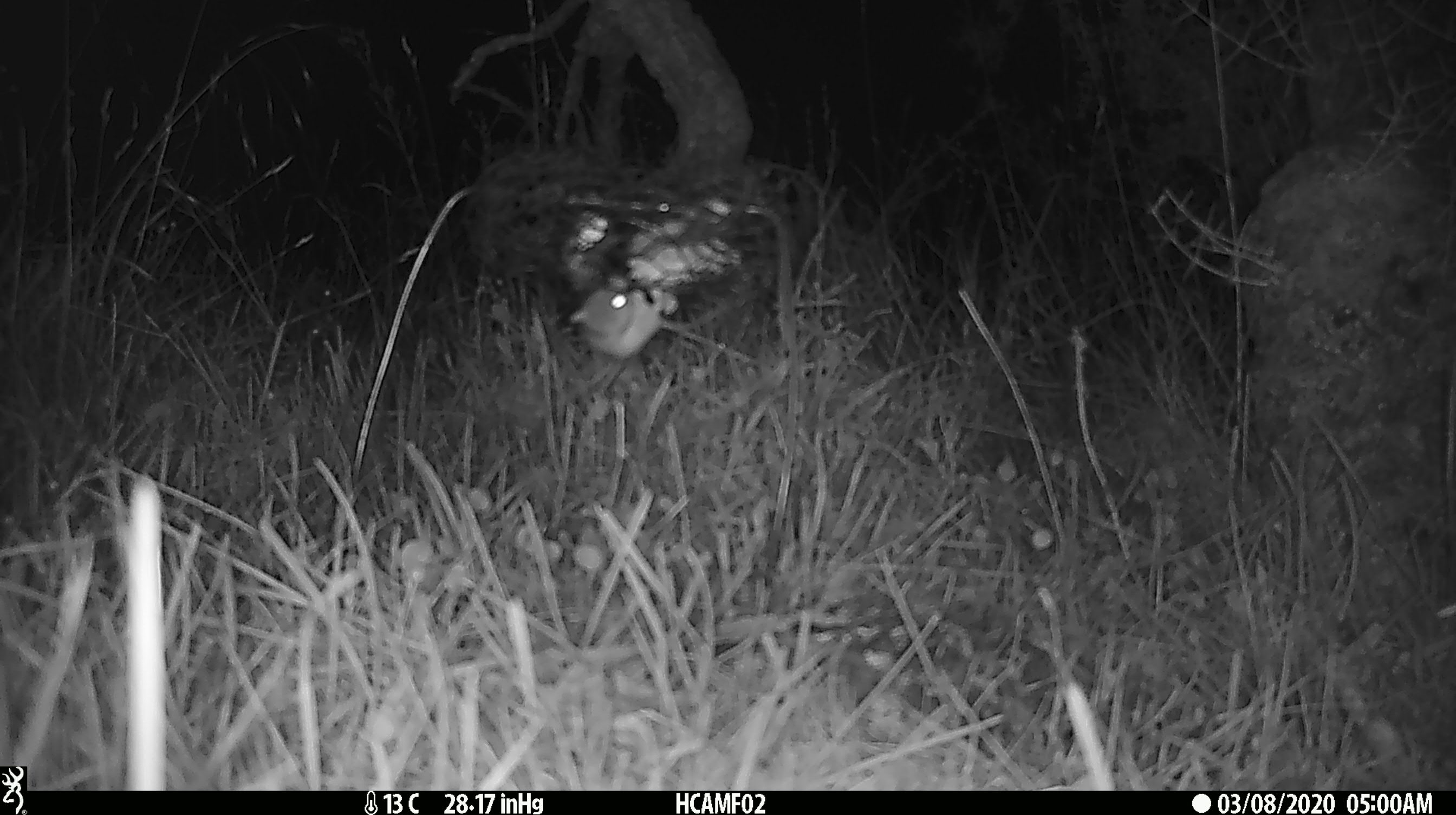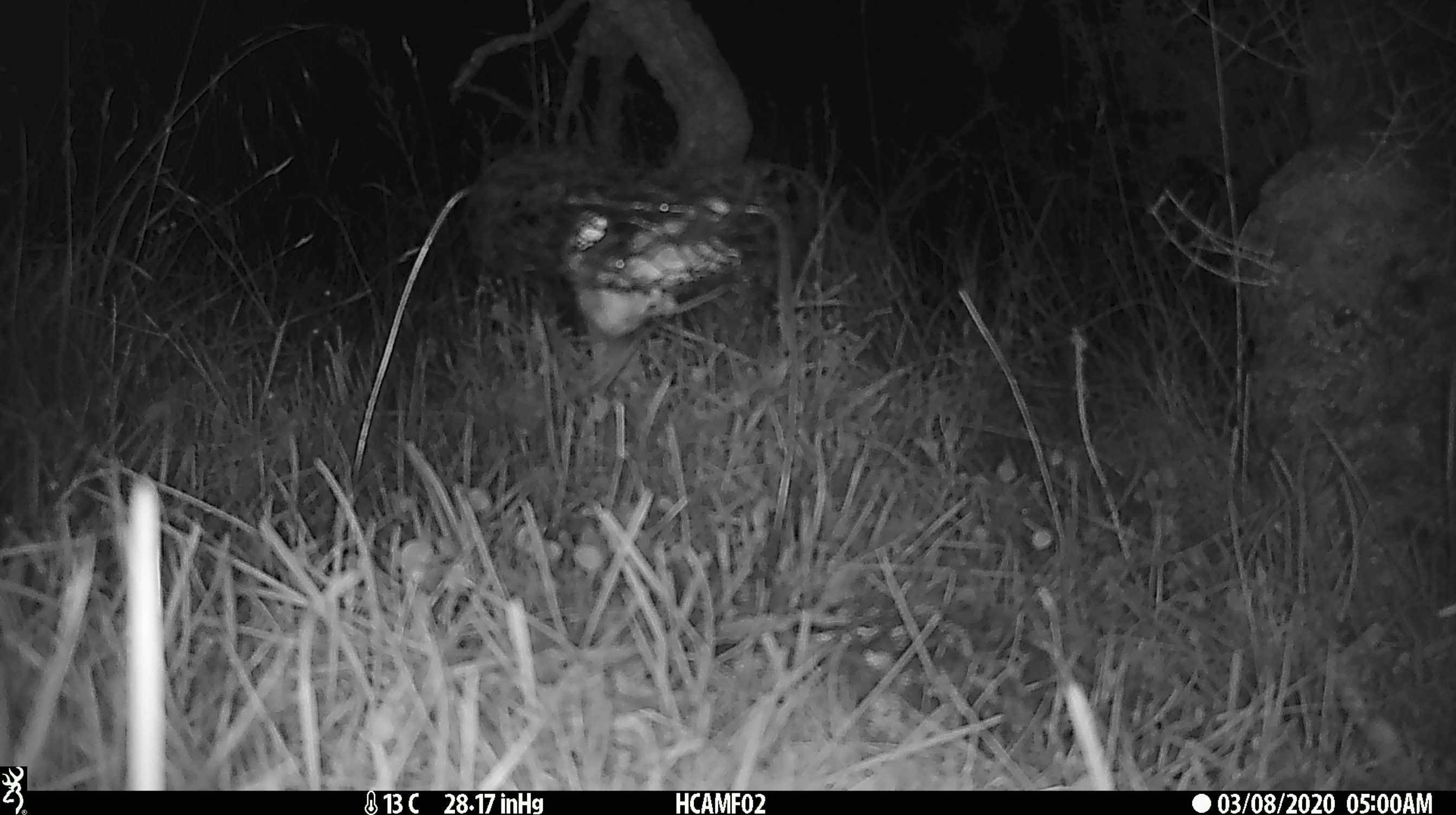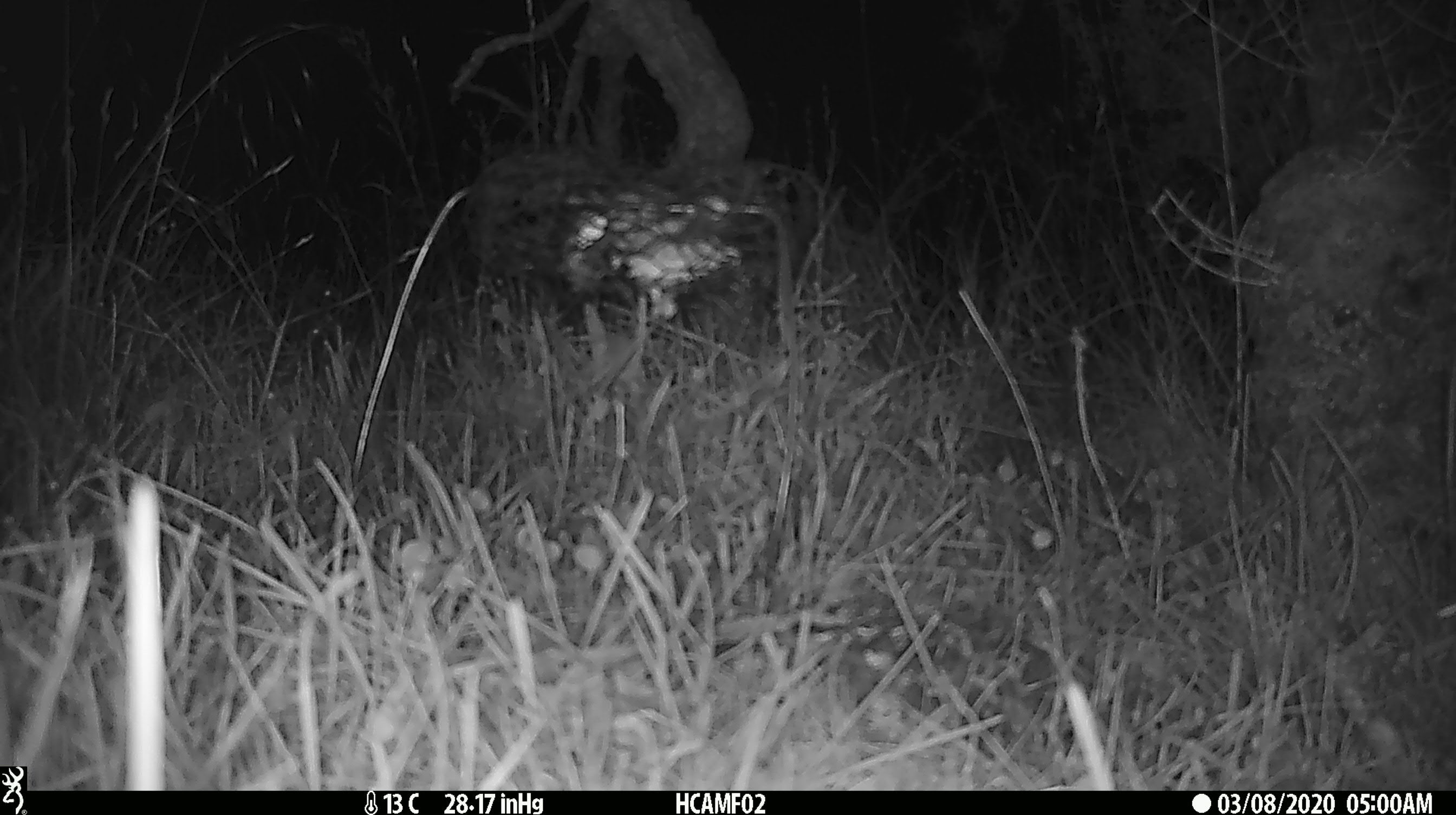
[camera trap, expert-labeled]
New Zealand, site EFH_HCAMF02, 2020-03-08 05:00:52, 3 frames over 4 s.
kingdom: Animalia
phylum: Chordata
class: Mammalia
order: Rodentia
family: Muridae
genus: Mus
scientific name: Mus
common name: mouse